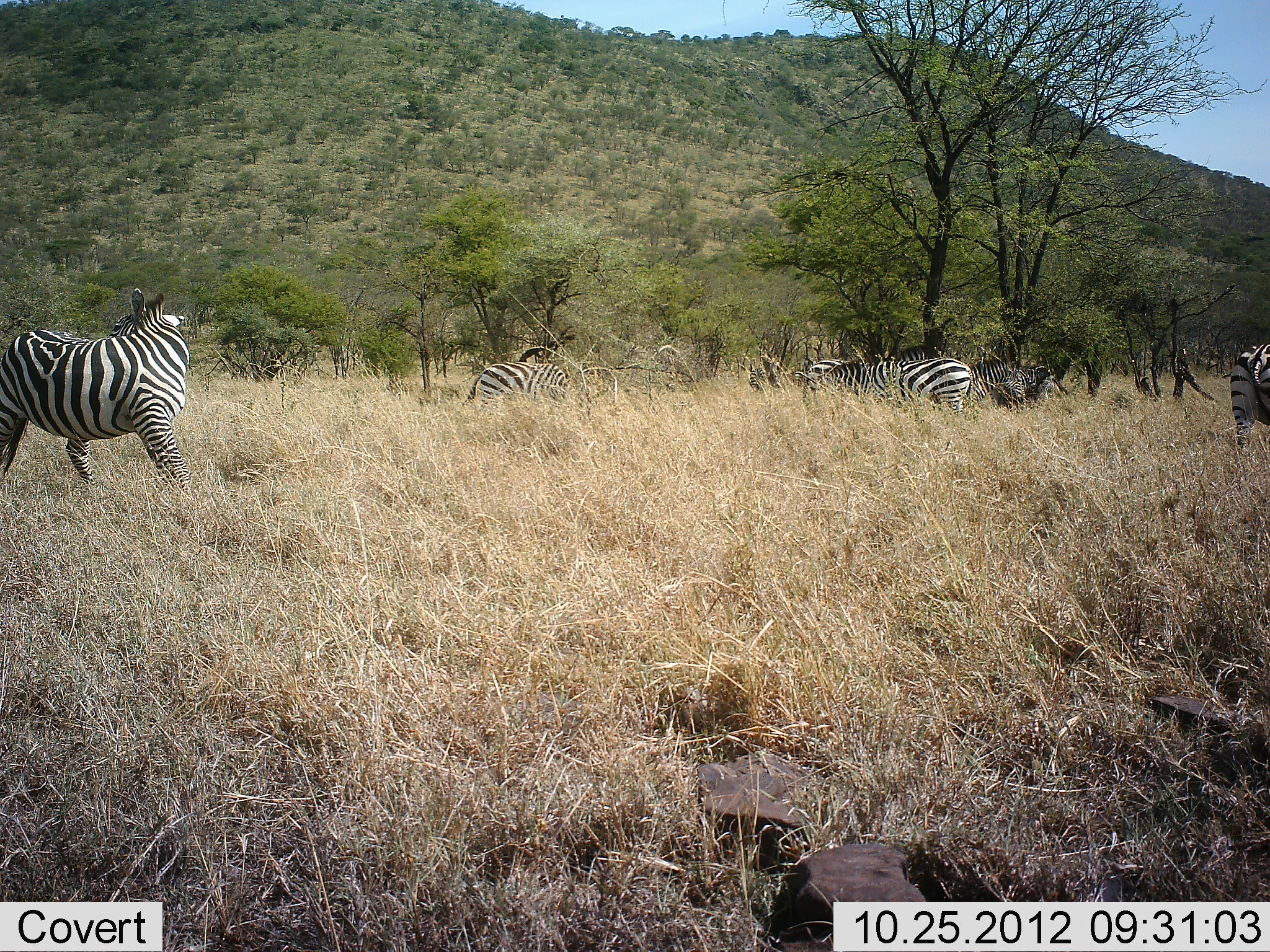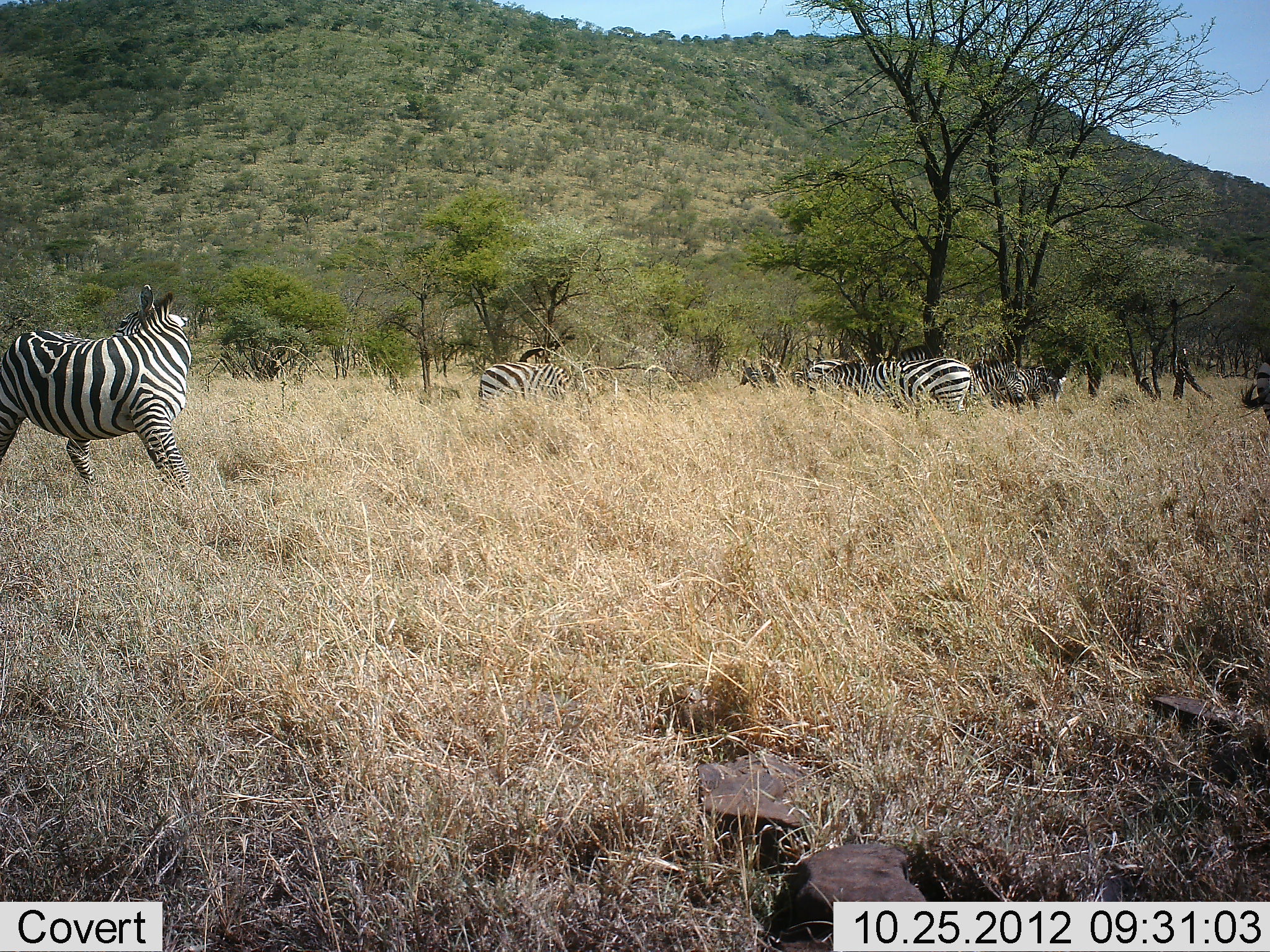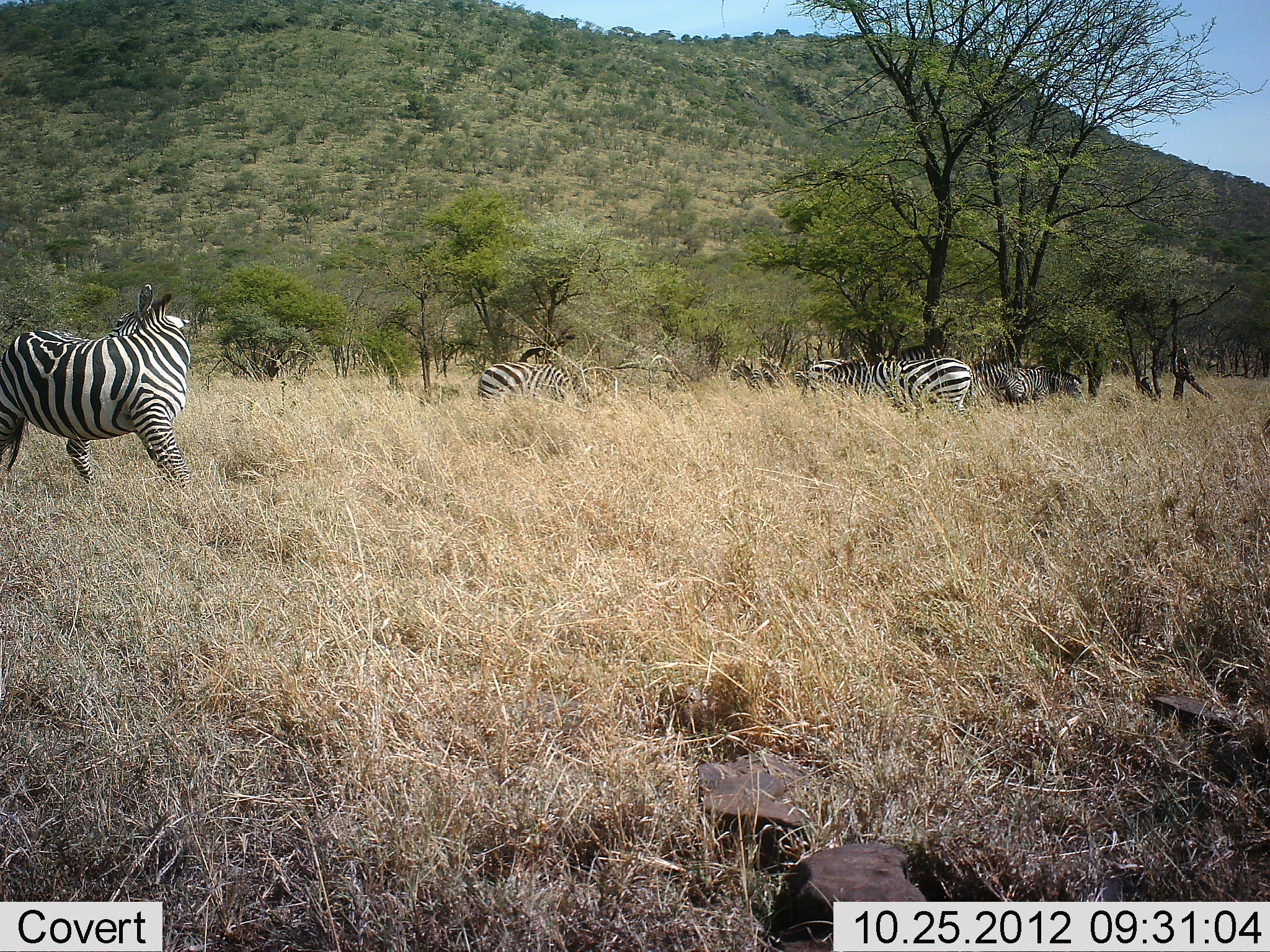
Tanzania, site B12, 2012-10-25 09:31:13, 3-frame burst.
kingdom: Animalia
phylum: Chordata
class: Mammalia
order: Perissodactyla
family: Equidae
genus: Equus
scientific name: Equus quagga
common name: plains zebra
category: zebra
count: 6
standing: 70%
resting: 10%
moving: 20%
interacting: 0%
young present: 0%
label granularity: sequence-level